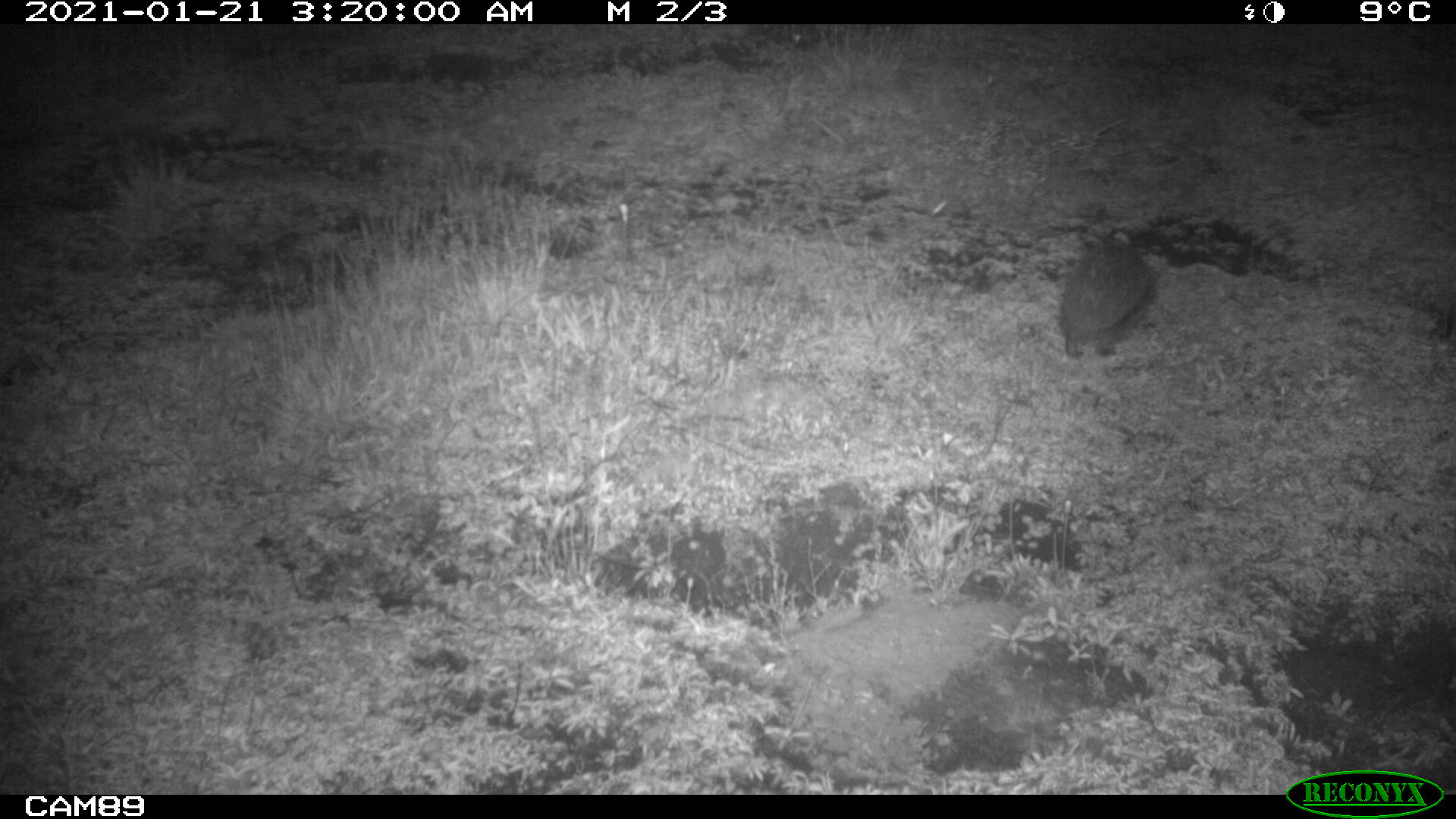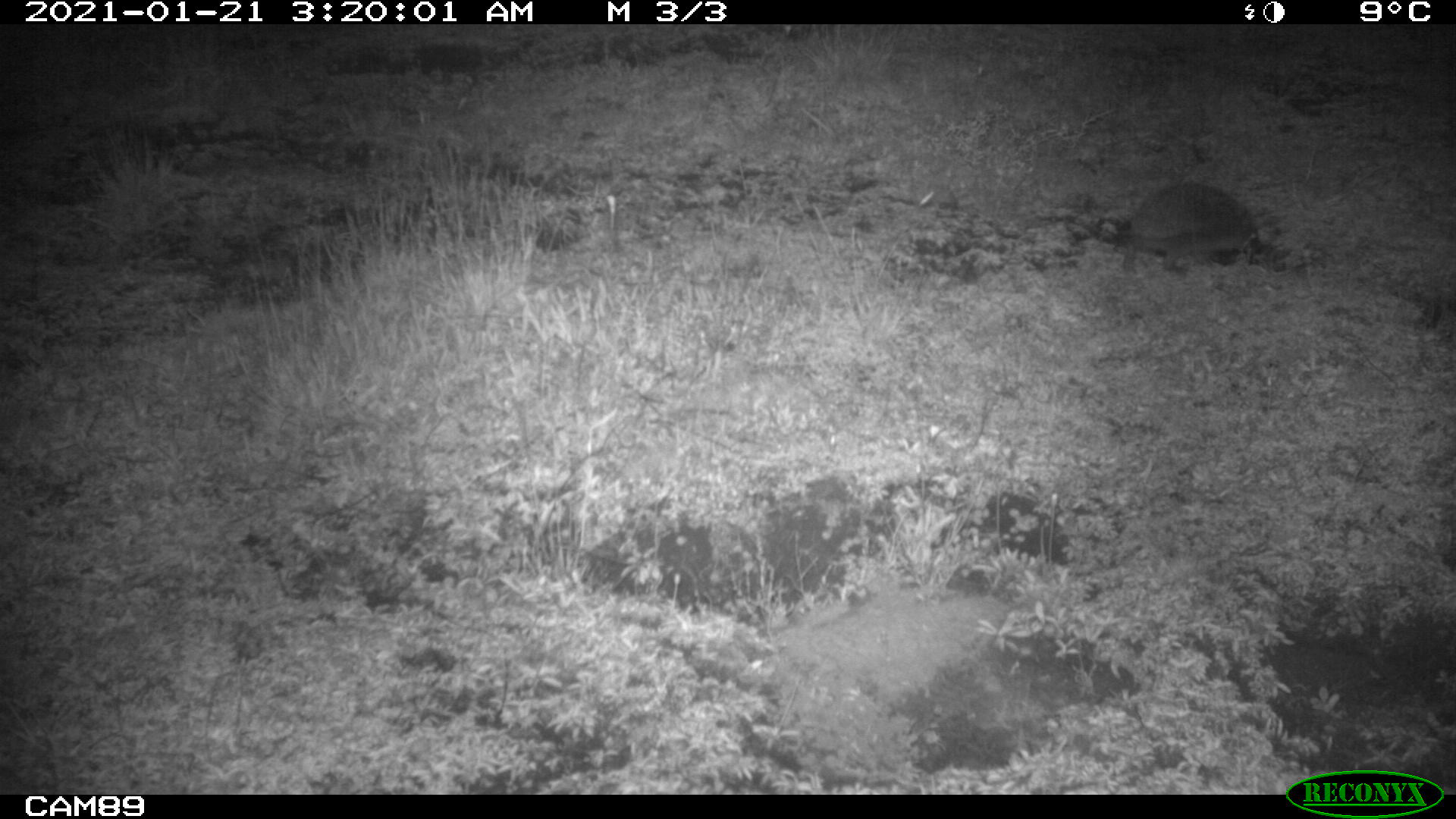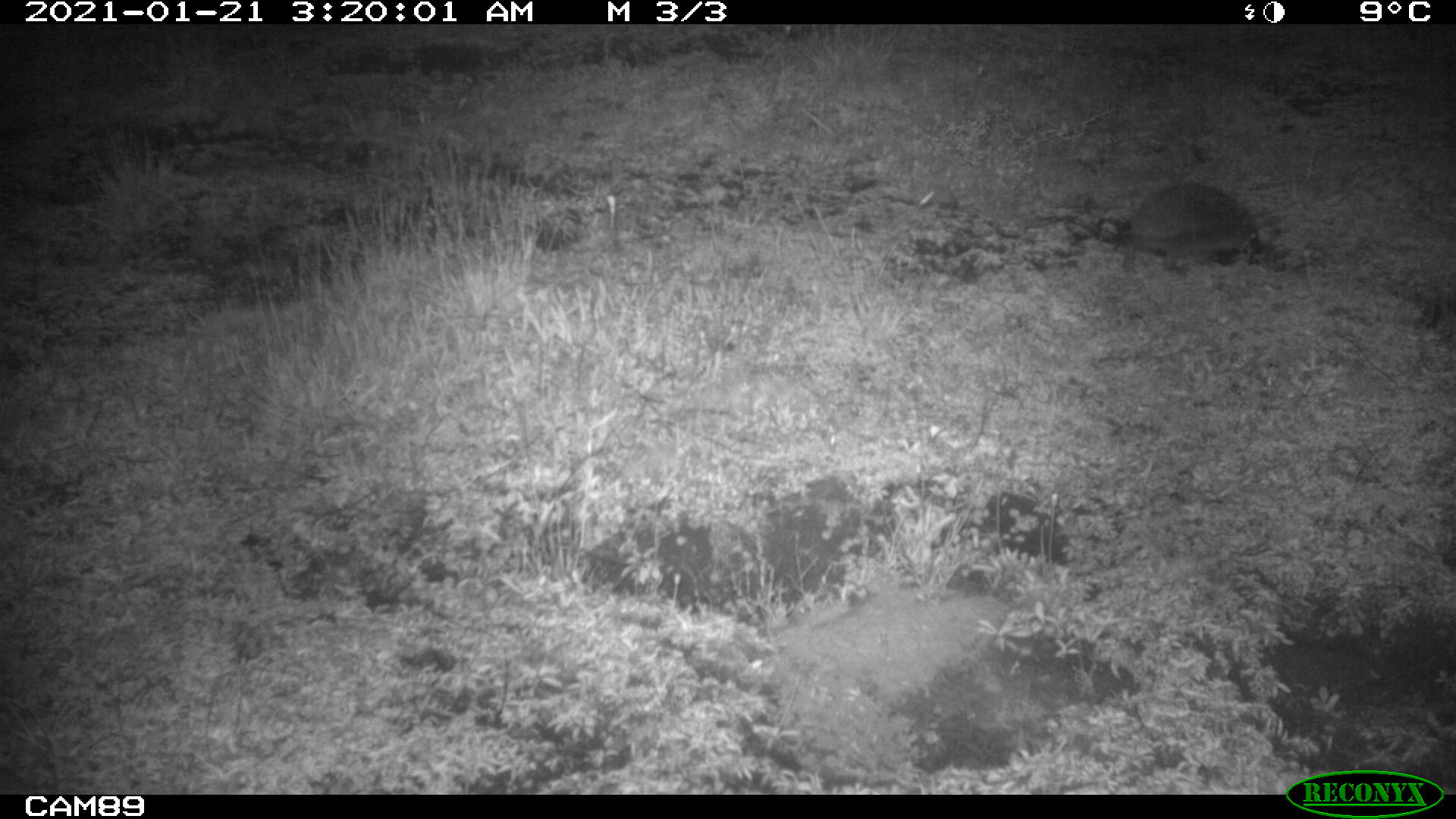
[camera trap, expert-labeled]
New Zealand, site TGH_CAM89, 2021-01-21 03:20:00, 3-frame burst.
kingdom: Animalia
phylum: Chordata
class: Mammalia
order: Eulipotyphla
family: Erinaceidae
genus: Erinaceus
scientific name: Erinaceus europaeus europaeus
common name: european hedgehog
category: hedgehog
Hedgehog (european hedgehog) (Erinaceus europaeus europaeus).